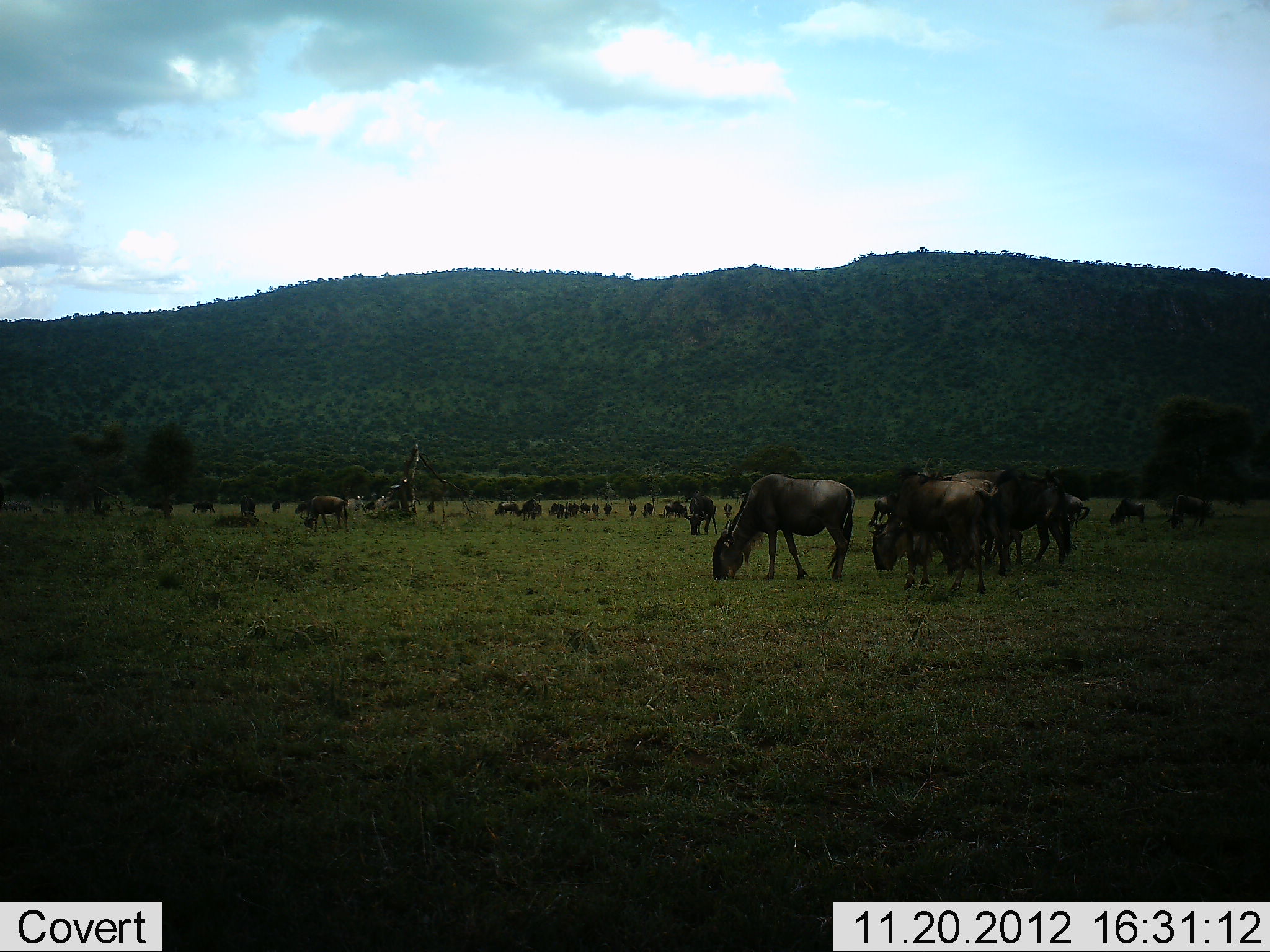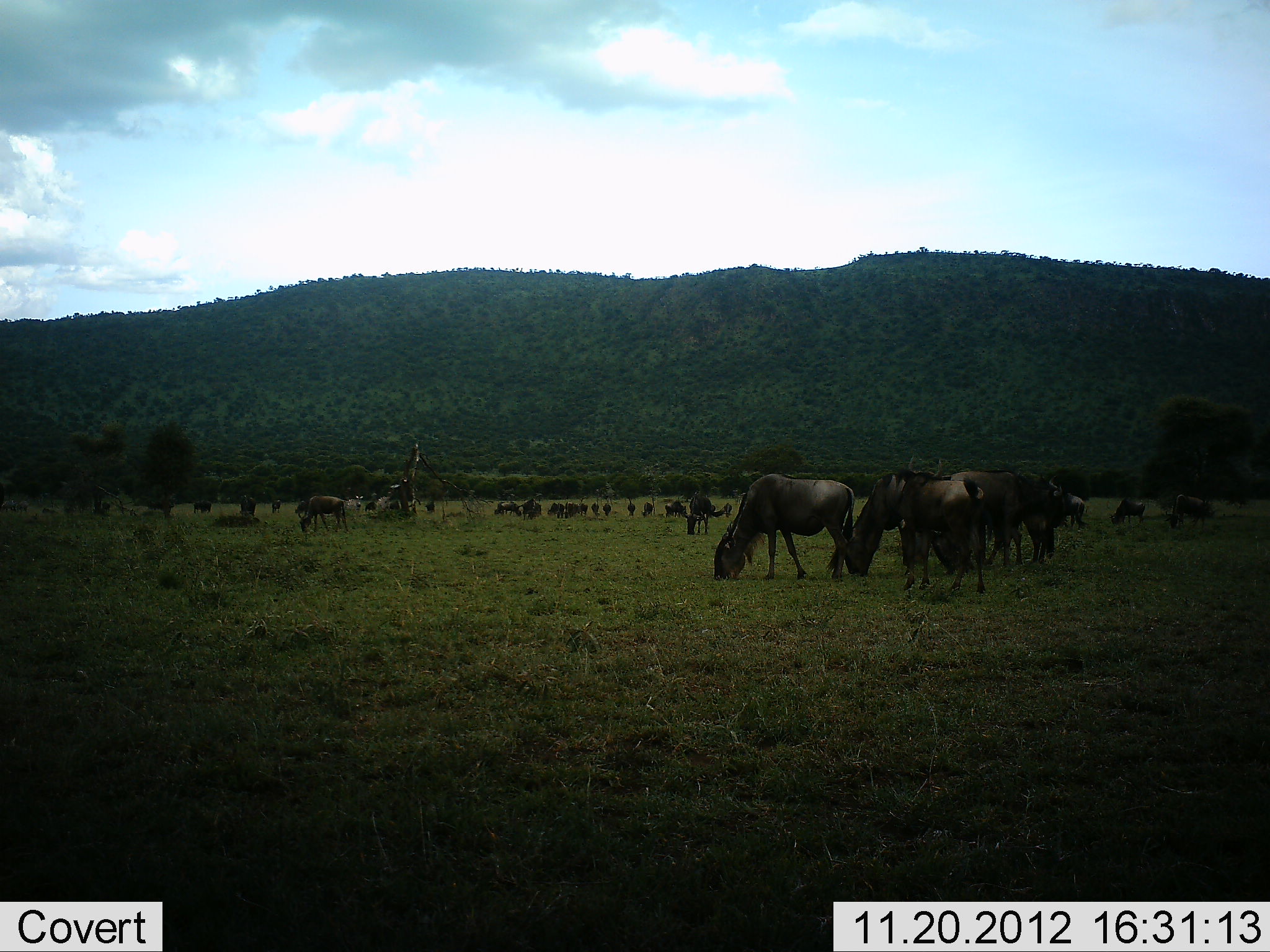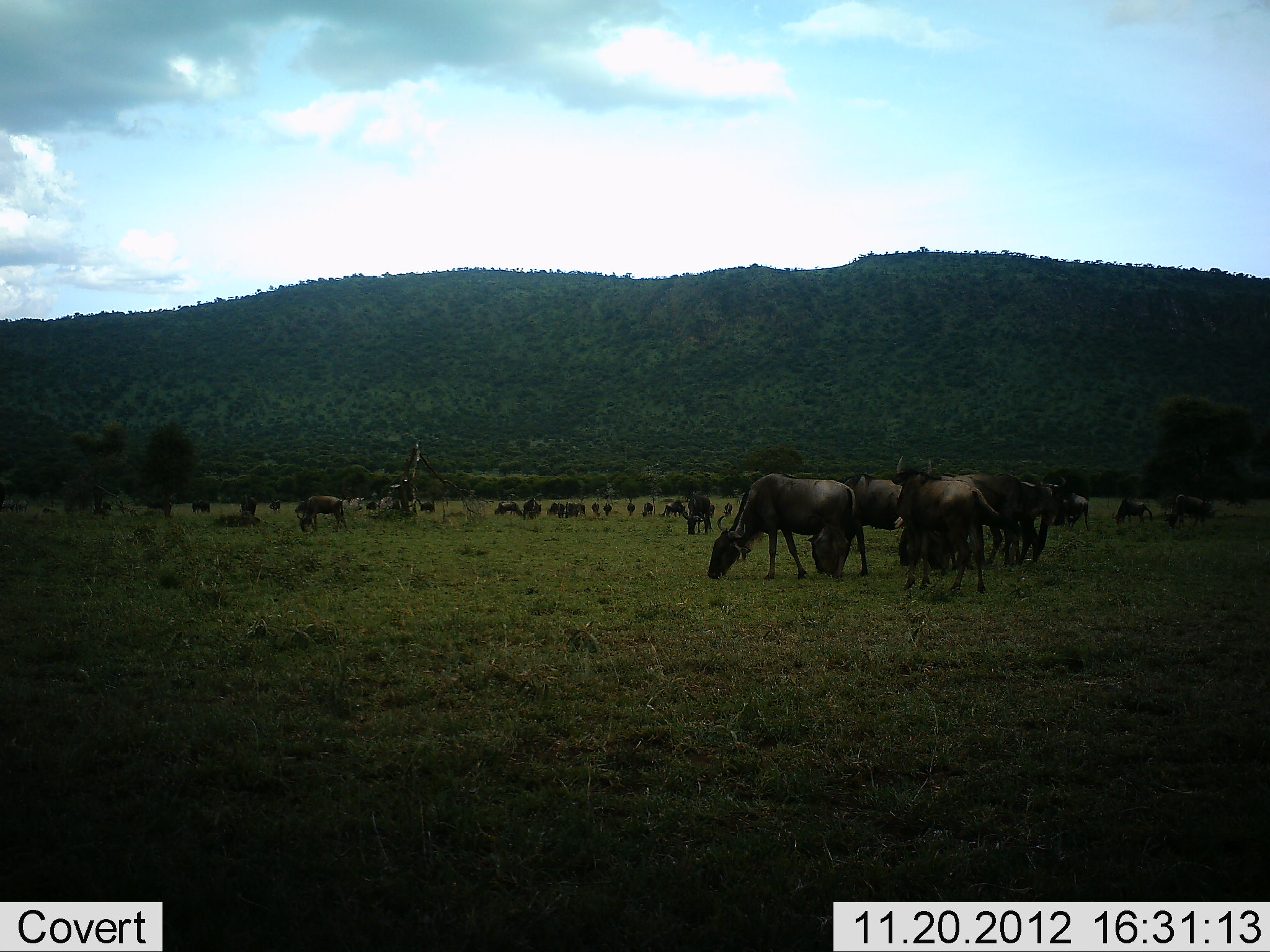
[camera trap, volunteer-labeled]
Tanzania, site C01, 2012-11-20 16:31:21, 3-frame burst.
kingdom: Animalia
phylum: Chordata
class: Mammalia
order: Artiodactyla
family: Bovidae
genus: Connochaetes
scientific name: Connochaetes taurinus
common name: blue wildebeest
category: wildebeest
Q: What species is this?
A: Wildebeest (blue wildebeest) (Connochaetes taurinus).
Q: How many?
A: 11-50.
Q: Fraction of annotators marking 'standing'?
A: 48%.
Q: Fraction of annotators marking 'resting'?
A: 18%.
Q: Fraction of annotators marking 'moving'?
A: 34%.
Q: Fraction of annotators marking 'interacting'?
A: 7%.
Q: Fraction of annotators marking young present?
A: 0%.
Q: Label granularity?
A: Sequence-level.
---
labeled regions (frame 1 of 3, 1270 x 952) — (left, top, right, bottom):
animal: (711, 472, 855, 584); (867, 470, 986, 595); (913, 458, 1013, 576); (982, 468, 1068, 566); (300, 495, 349, 533); (299, 496, 348, 533); (1165, 494, 1207, 530); (1062, 492, 1090, 530); (1109, 498, 1145, 527); (868, 496, 893, 527); (515, 498, 536, 520)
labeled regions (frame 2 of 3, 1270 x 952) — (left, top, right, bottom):
animal: (840, 471, 987, 594); (712, 473, 854, 583); (942, 470, 1068, 570); (297, 496, 348, 535); (1165, 494, 1209, 530); (1025, 515, 1056, 565); (683, 492, 710, 536); (1063, 491, 1088, 531); (1110, 499, 1145, 527); (664, 500, 688, 518); (239, 496, 256, 517); (521, 499, 537, 520); (193, 500, 212, 514); (640, 501, 653, 518)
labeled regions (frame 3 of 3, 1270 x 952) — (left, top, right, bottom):
animal: (891, 455, 1020, 595); (706, 473, 856, 583); (951, 473, 1066, 567); (805, 473, 903, 577); (1020, 475, 1066, 566); (297, 496, 350, 534); (1163, 494, 1209, 530); (683, 493, 714, 536); (1111, 498, 1153, 527); (1066, 492, 1090, 531); (662, 500, 686, 517); (522, 498, 539, 521)